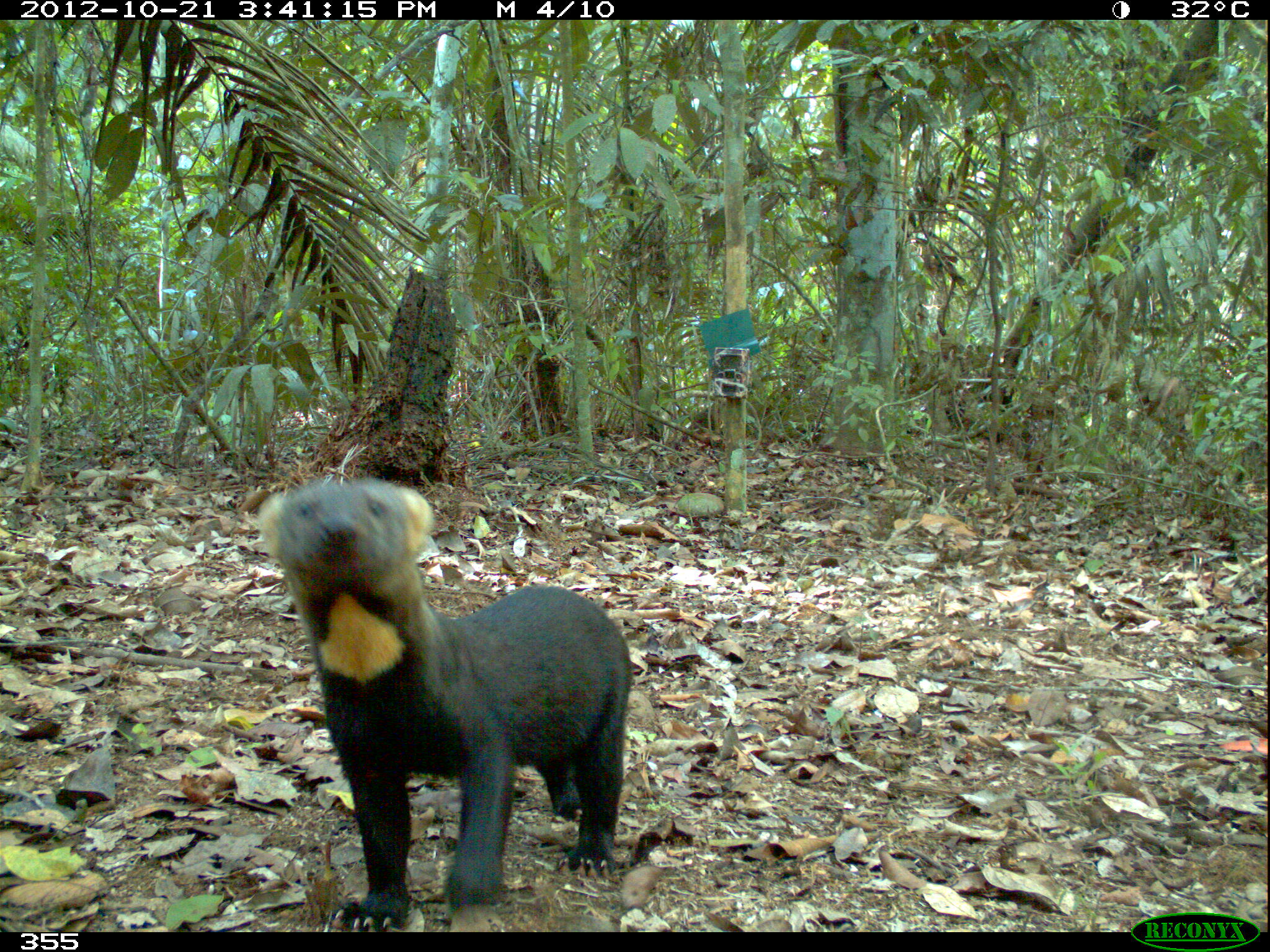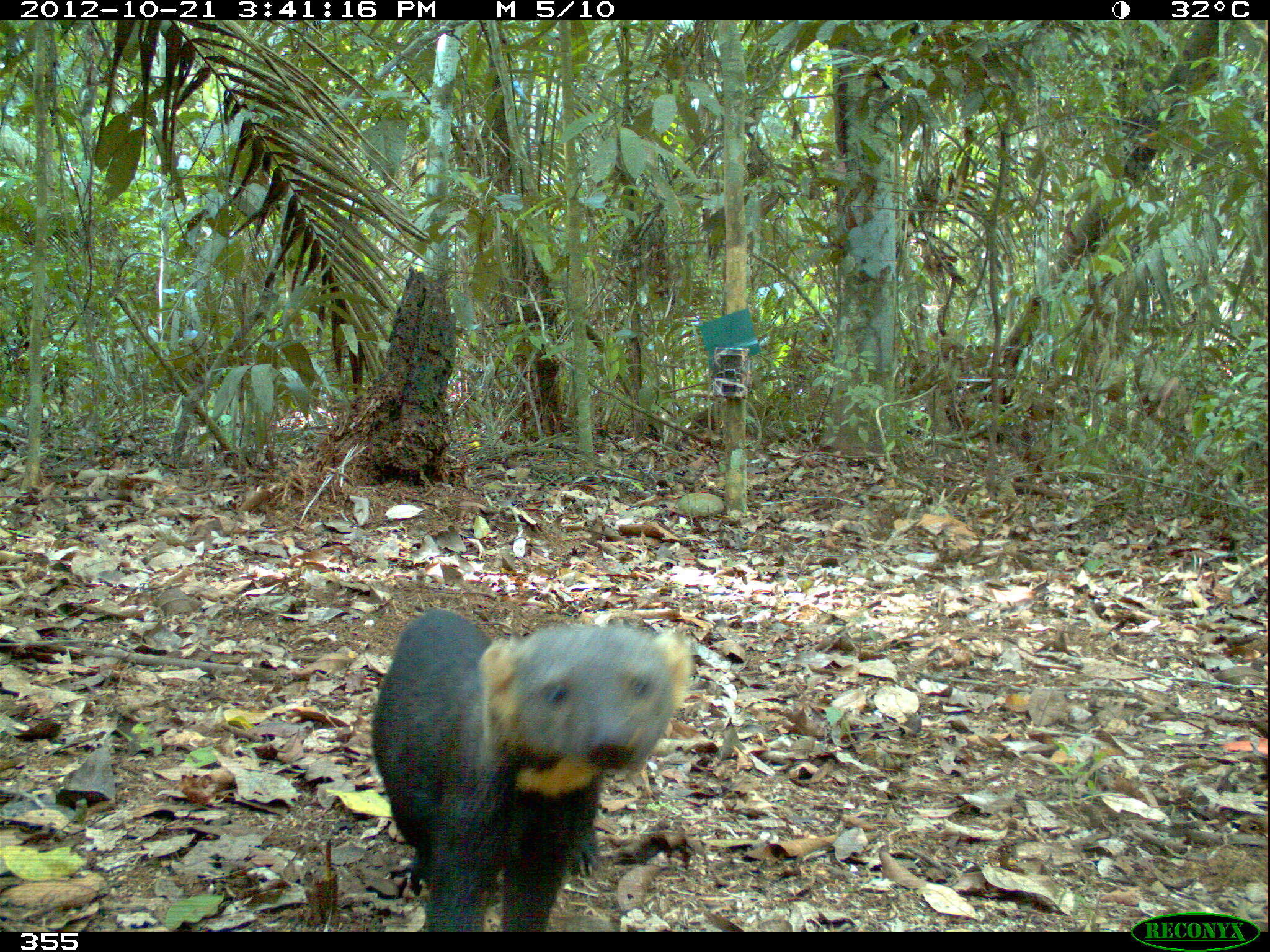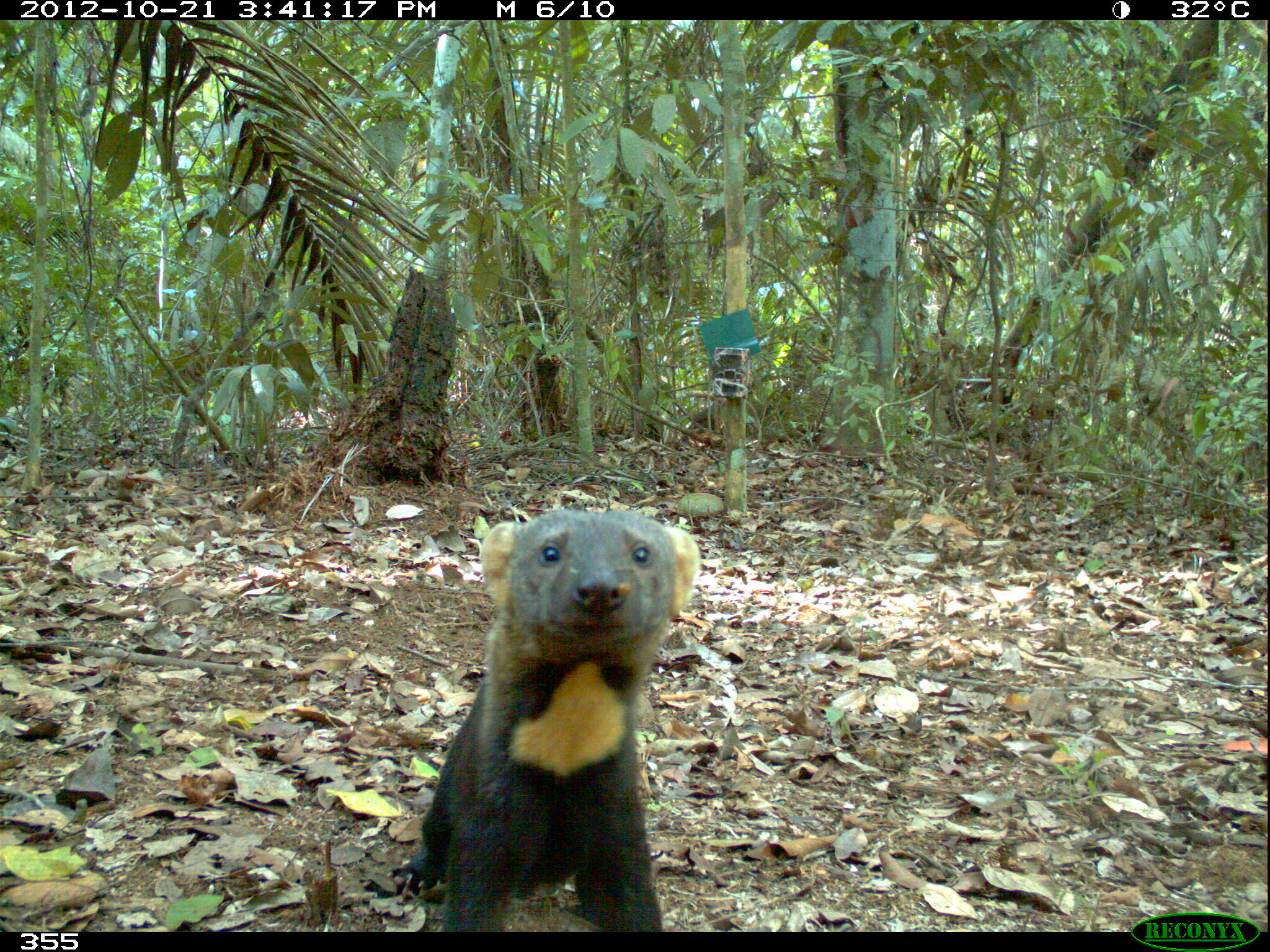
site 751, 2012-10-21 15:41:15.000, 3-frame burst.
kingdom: Animalia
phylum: Chordata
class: Mammalia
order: Carnivora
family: Mustelidae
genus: Eira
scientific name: Eira barbara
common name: tayra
Eira barbara (tayra).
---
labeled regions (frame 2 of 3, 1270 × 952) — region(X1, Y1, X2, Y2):
eira barbara: region(369, 604, 696, 932)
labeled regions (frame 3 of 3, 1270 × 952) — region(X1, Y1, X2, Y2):
eira barbara: region(386, 506, 700, 932)